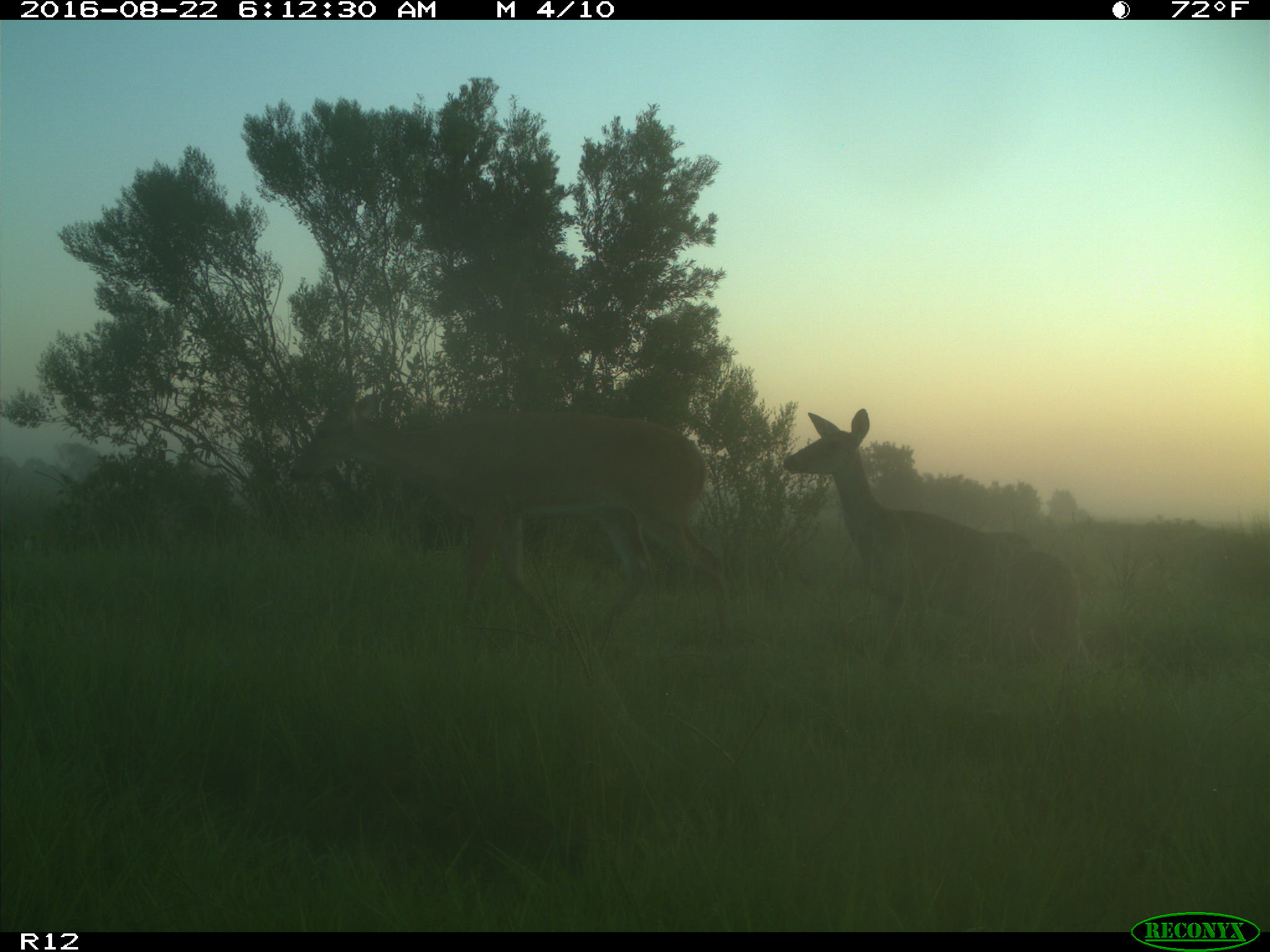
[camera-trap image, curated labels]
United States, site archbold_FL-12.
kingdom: Animalia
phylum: Chordata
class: Mammalia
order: Artiodactyla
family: Cervidae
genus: Odocoileus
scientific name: Odocoileus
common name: deer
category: unidentified deer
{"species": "unidentified deer (deer) (Odocoileus)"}